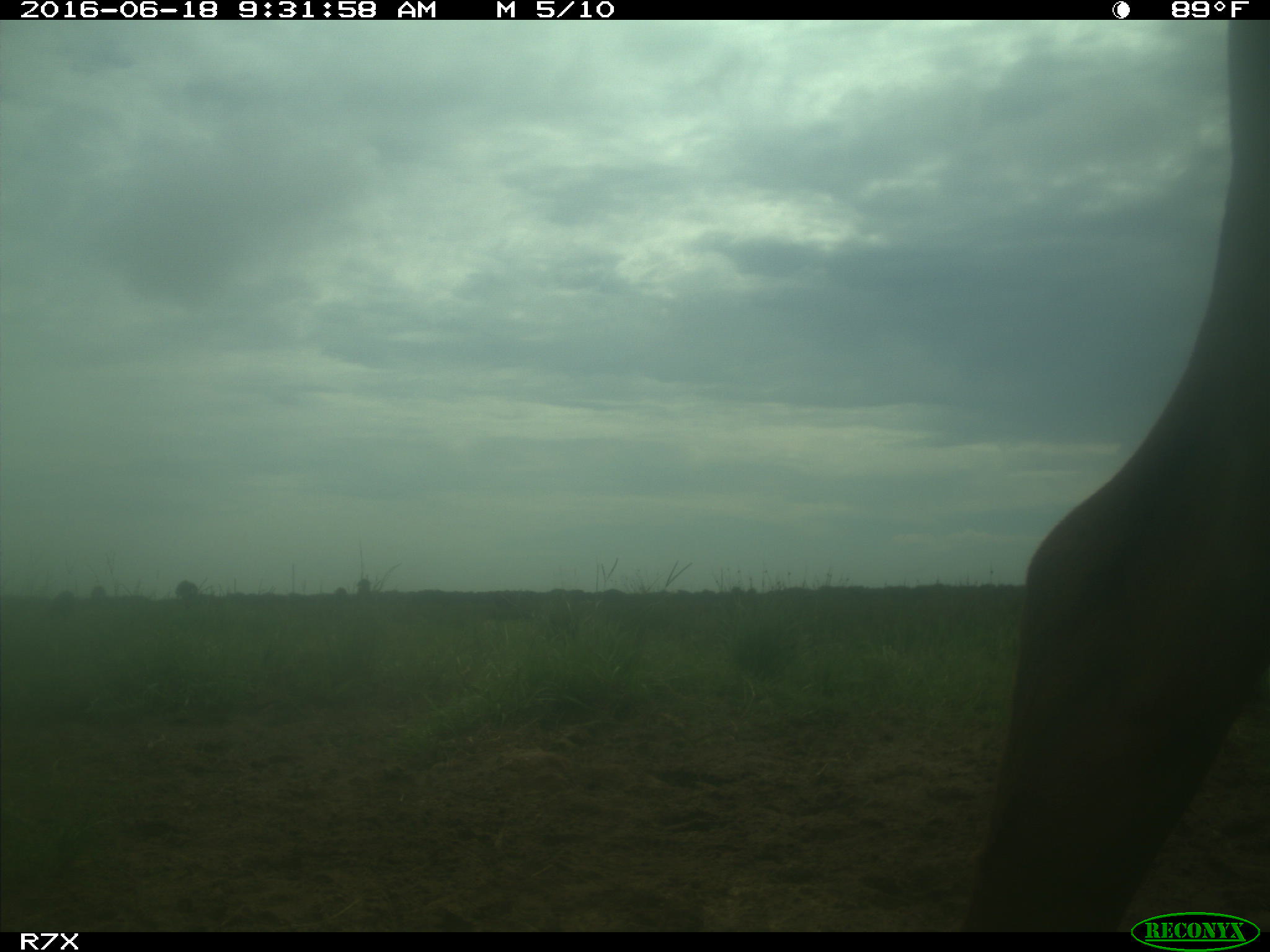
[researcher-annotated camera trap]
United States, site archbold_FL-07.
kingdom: Animalia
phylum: Chordata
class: Mammalia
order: Artiodactyla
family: Bovidae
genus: Bos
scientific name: Bos taurus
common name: domestic cow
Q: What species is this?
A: Bos taurus (domestic cow).